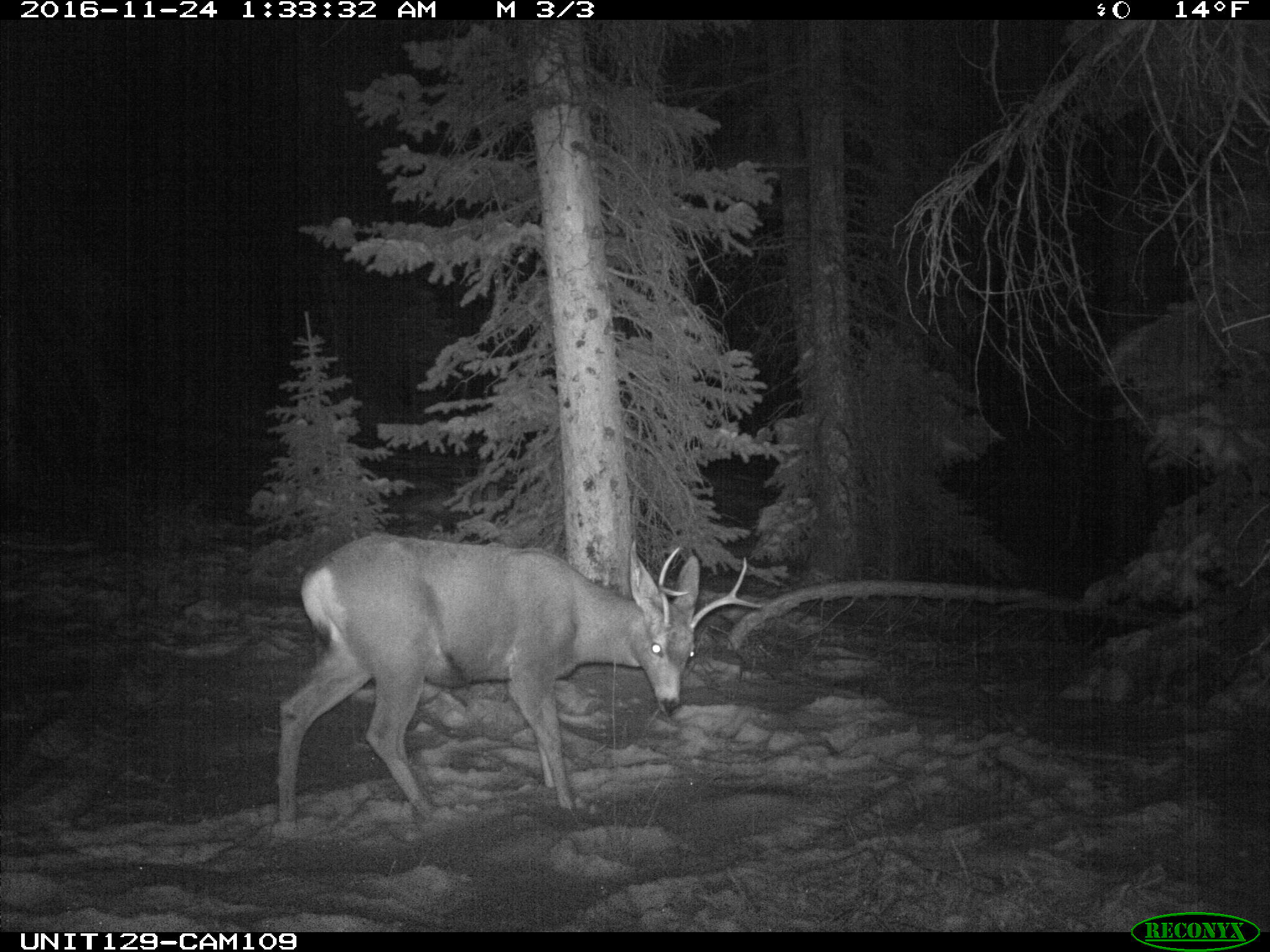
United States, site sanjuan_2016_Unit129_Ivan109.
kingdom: Animalia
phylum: Chordata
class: Mammalia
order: Artiodactyla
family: Cervidae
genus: Odocoileus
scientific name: Odocoileus hemionus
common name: mule deer